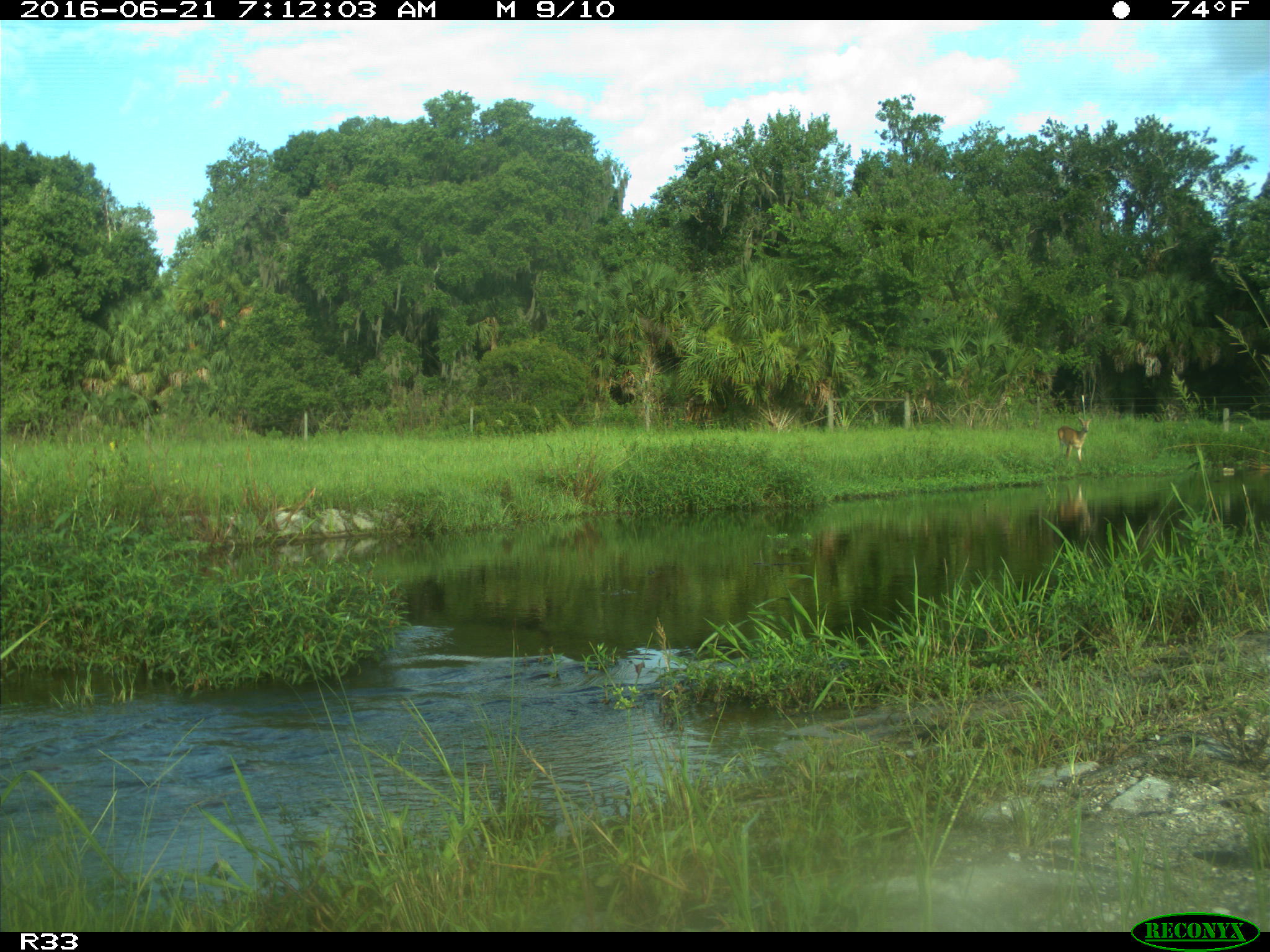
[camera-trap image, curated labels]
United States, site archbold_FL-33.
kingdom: Animalia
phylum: Chordata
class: Mammalia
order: Artiodactyla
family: Cervidae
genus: Odocoileus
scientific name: Odocoileus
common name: deer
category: unidentified deer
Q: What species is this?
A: Unidentified deer (deer) (Odocoileus).